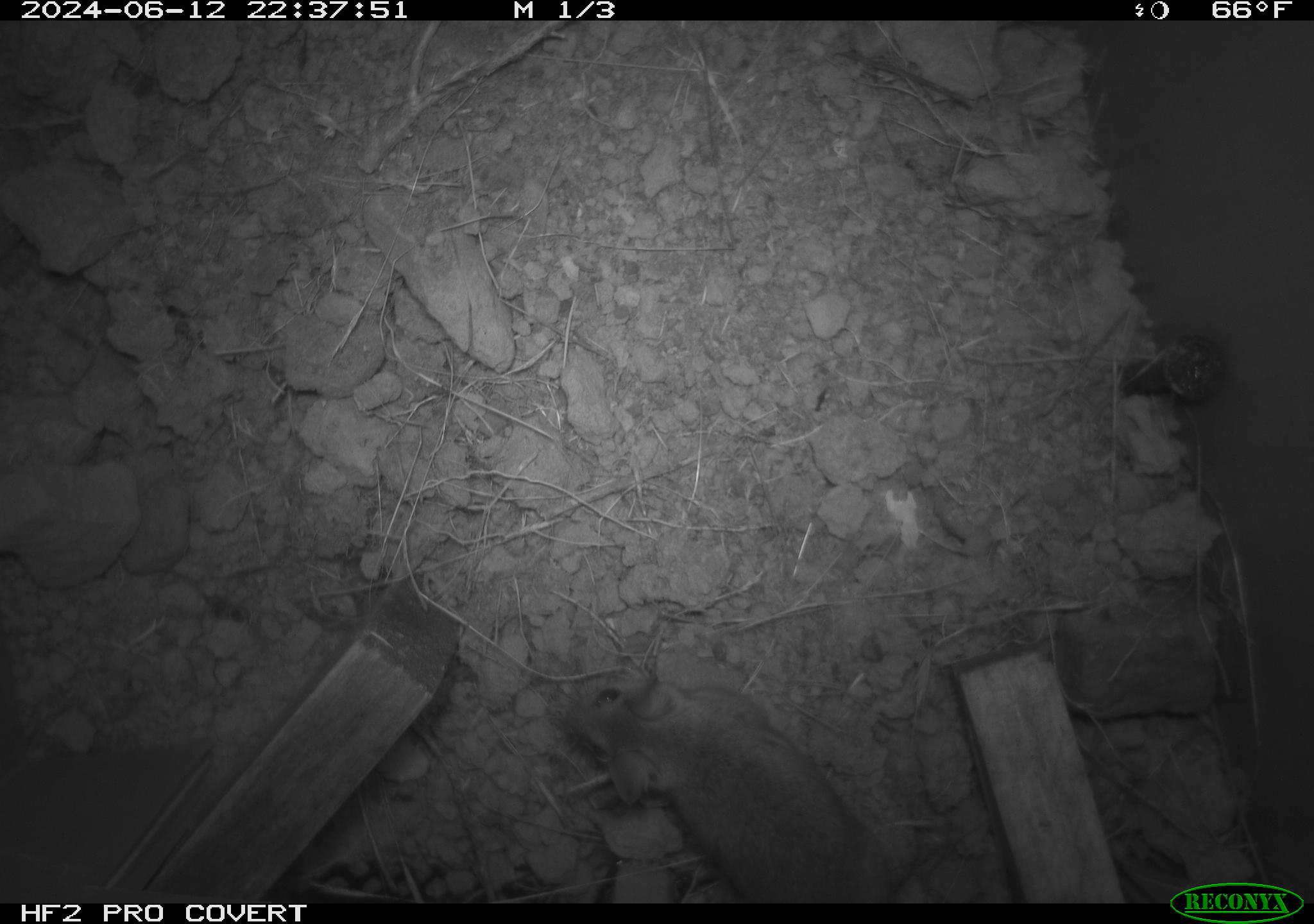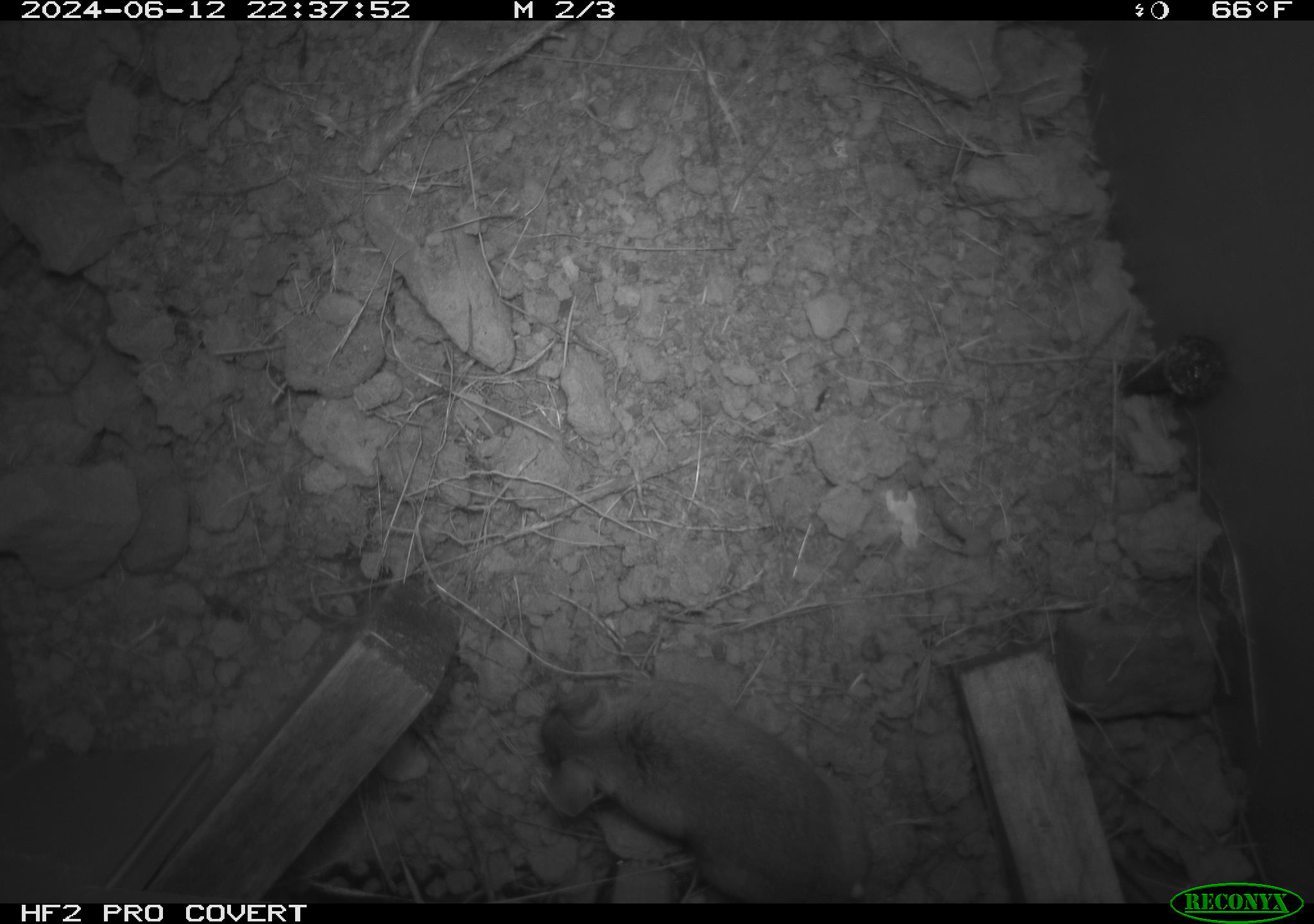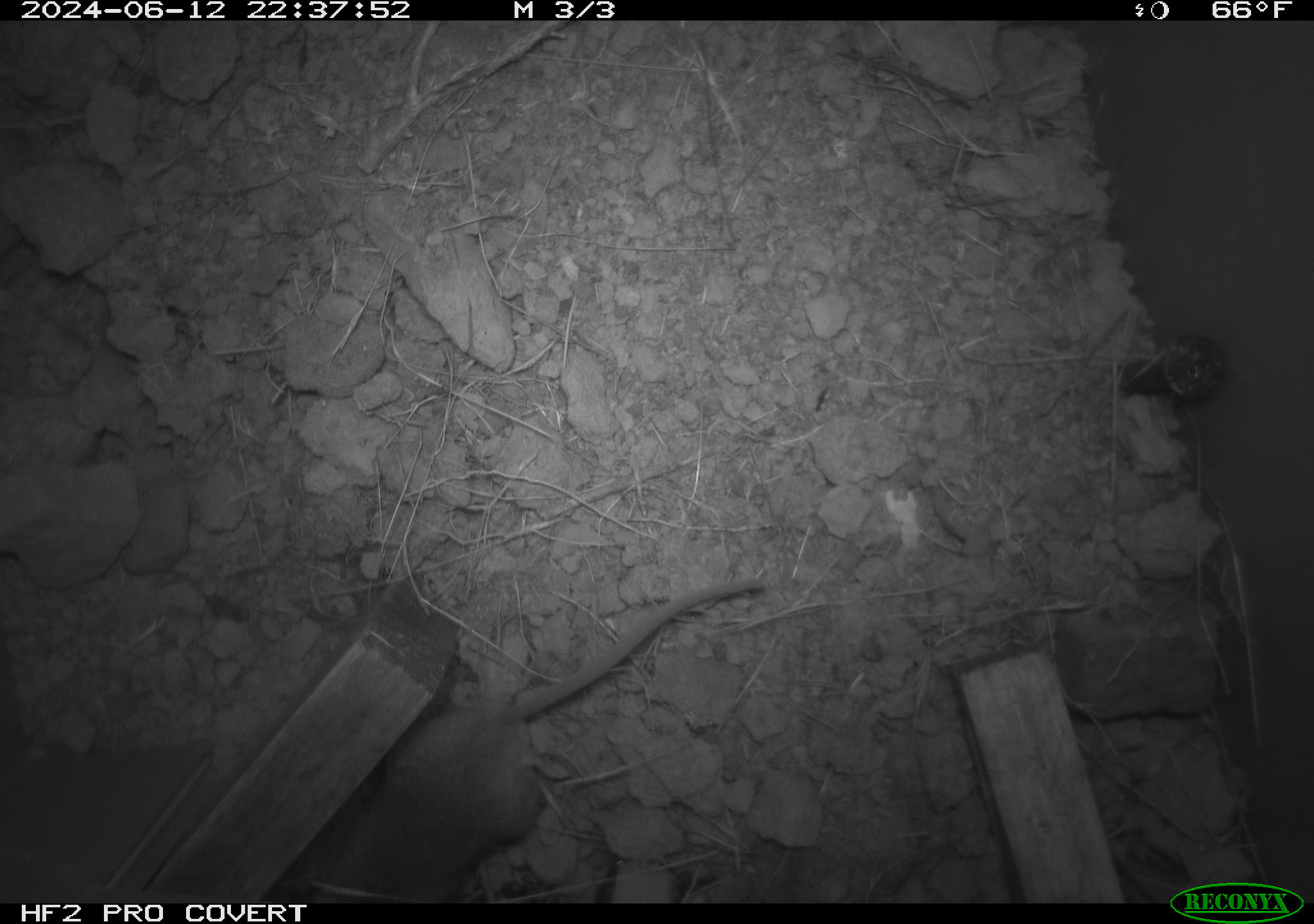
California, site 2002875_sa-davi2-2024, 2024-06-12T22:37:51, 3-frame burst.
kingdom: Animalia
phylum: Chordata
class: Mammalia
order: Rodentia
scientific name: Rodentia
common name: mouse species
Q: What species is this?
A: Mouse species (Rodentia).